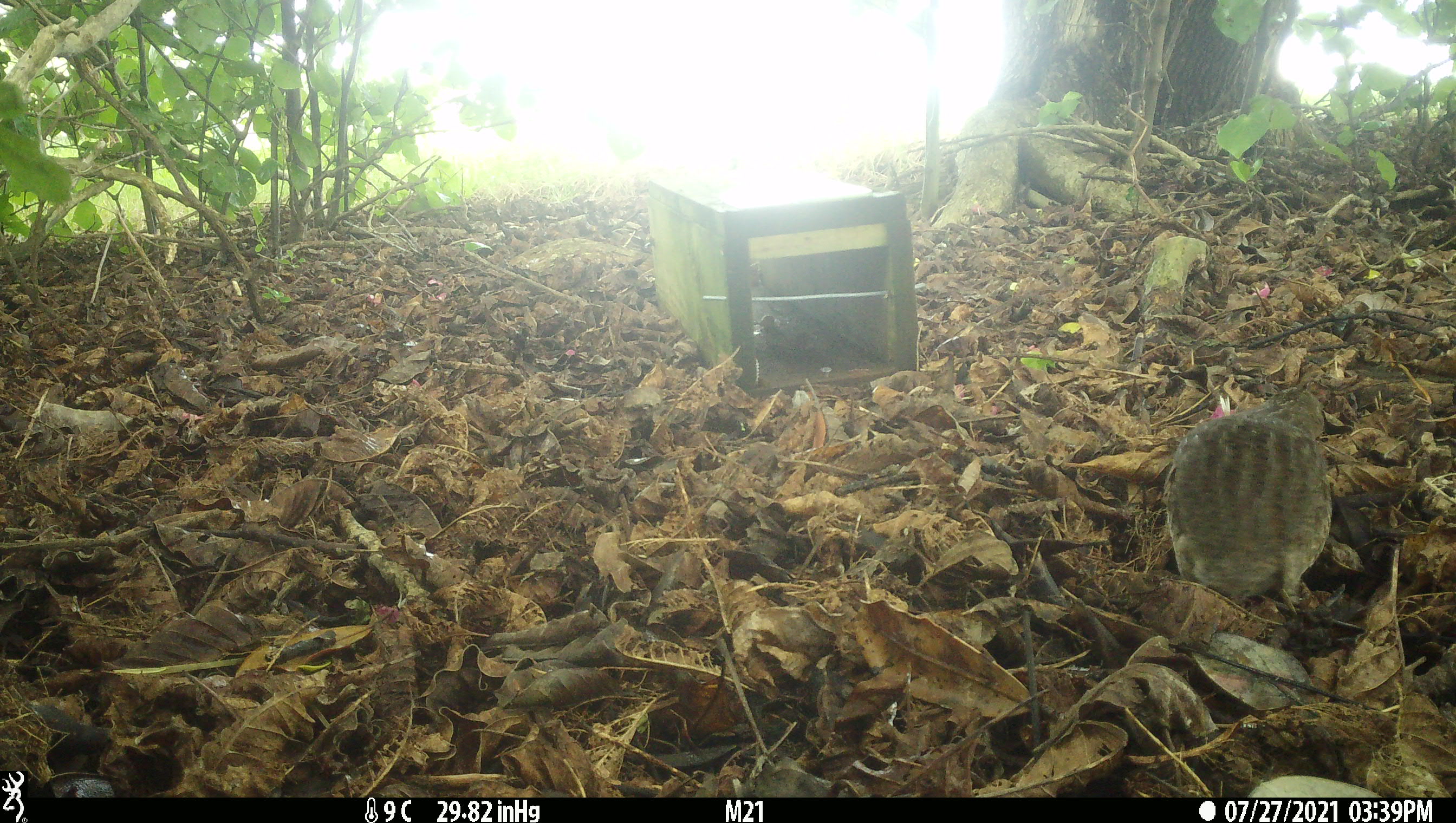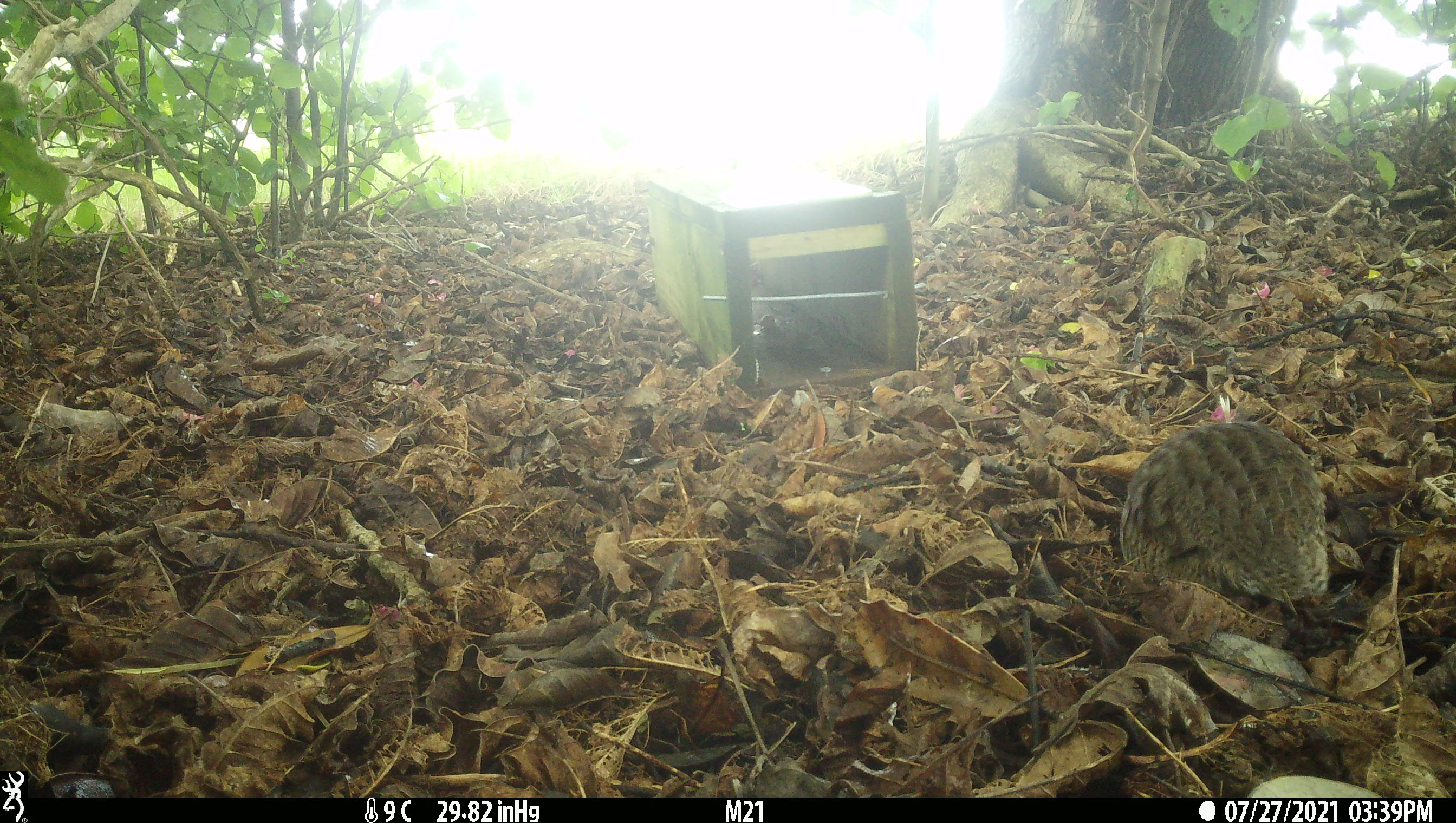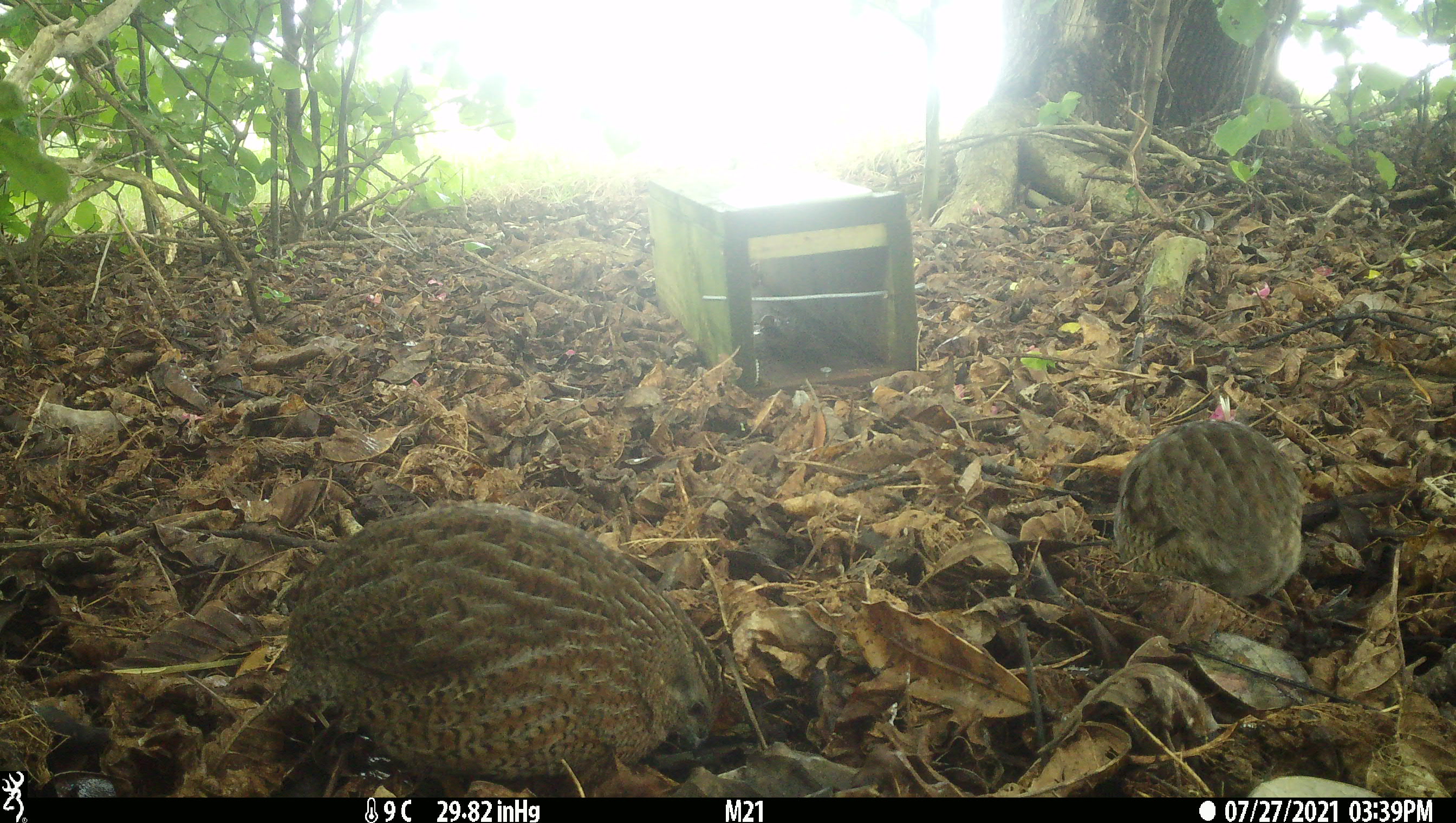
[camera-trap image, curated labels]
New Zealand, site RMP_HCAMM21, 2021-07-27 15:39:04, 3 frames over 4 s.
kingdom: Animalia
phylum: Chordata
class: Aves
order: Galliformes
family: Phasianidae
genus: Synoicus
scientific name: Synoicus ypsilophorus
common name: brown quail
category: quail brown